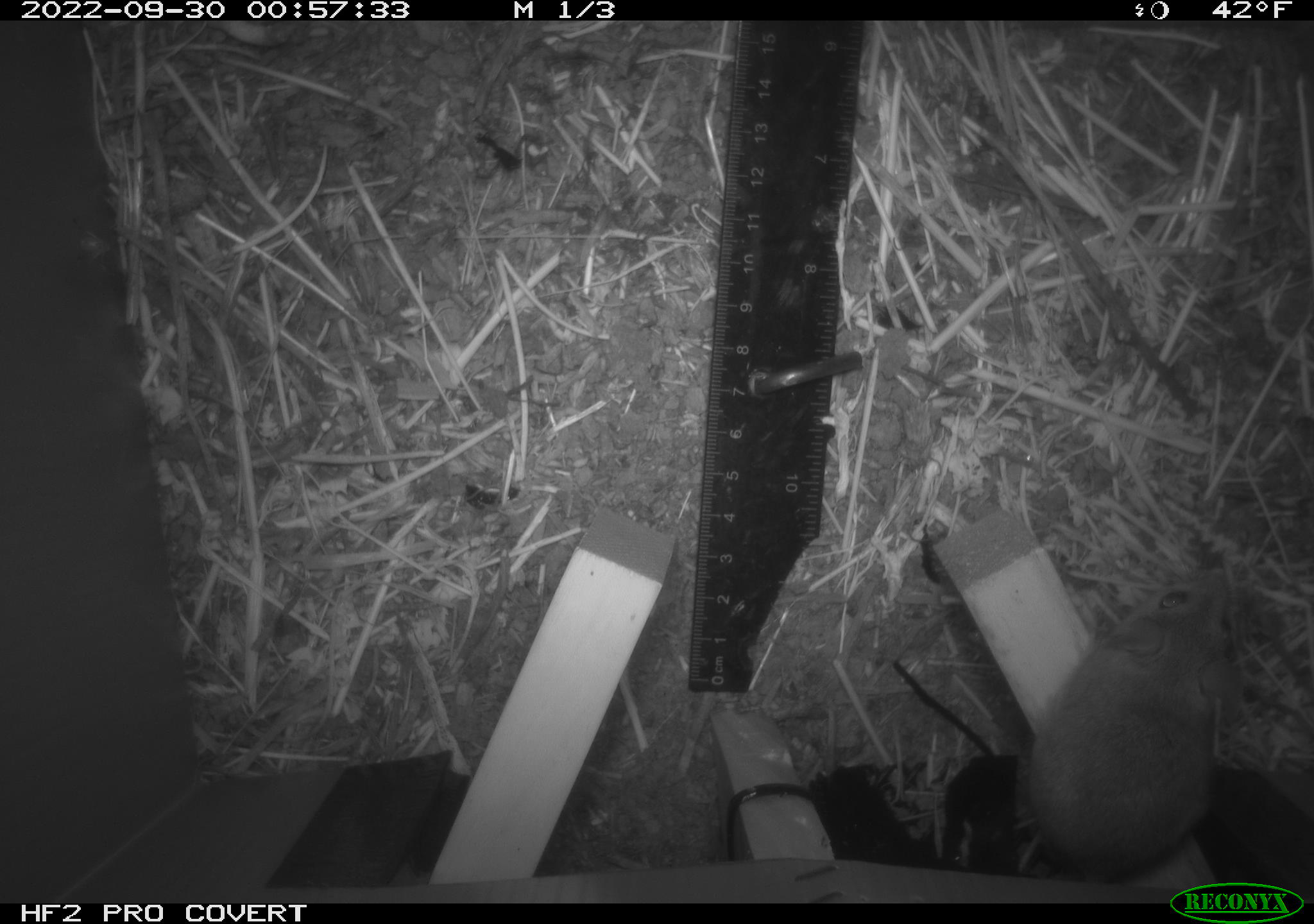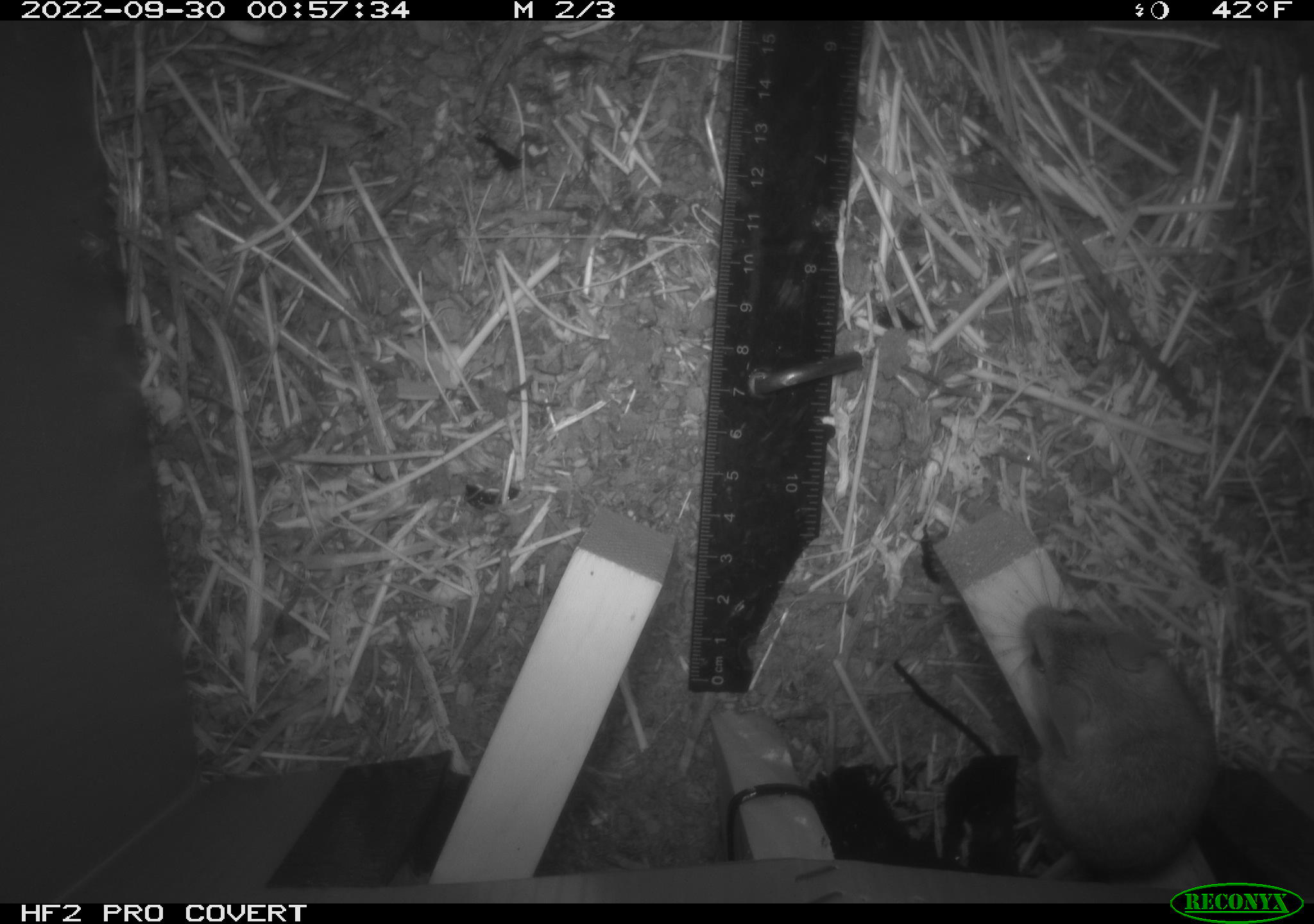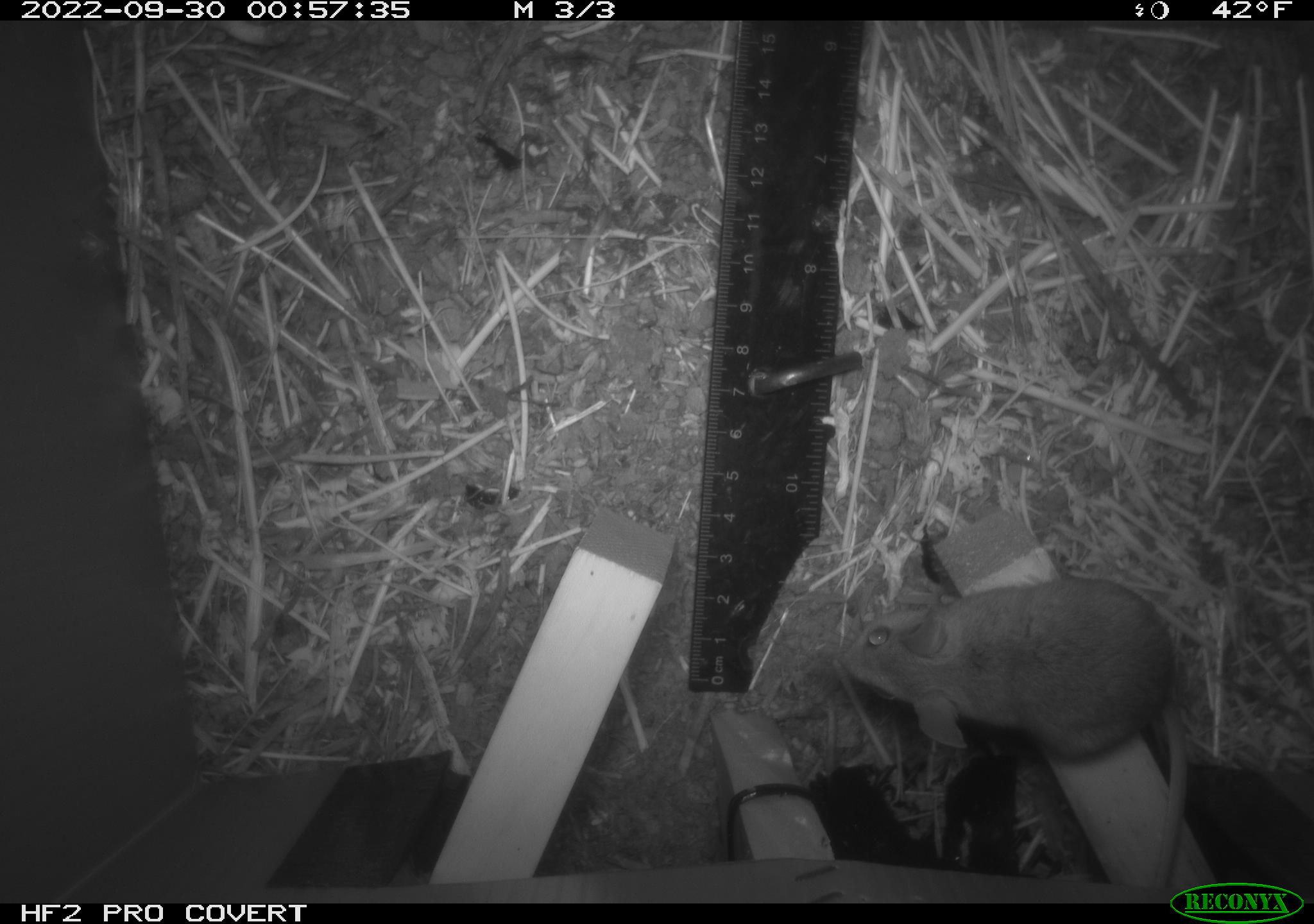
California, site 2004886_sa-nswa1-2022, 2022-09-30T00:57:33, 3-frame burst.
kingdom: Animalia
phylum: Chordata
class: Mammalia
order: Rodentia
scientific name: Rodentia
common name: rodent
Rodent (Rodentia).